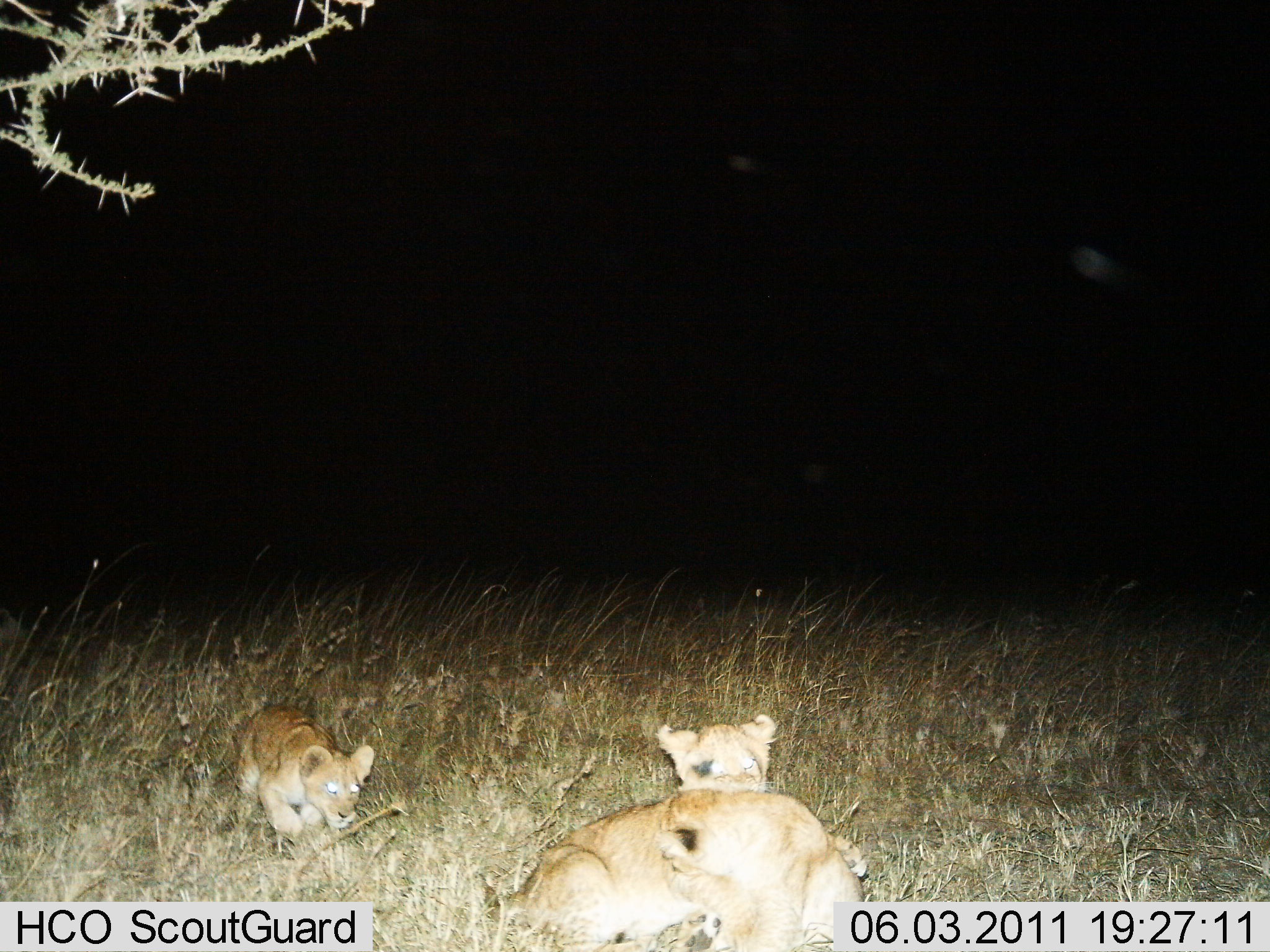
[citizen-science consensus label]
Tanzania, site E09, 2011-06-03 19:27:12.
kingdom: Animalia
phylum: Chordata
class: Mammalia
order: Carnivora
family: Felidae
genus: Panthera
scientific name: Panthera leo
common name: lion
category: lionfemale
Lionfemale (lion) (Panthera leo), count 3. Behavior (volunteer vote fractions): standing 8%, resting 50%, moving 42%, interacting 33%. Young present (vote fraction): 50%. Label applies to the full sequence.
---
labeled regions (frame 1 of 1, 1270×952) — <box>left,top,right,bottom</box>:
animal: <box>514,713,869,952</box>; <box>657,790,869,952</box>; <box>234,704,378,855</box>